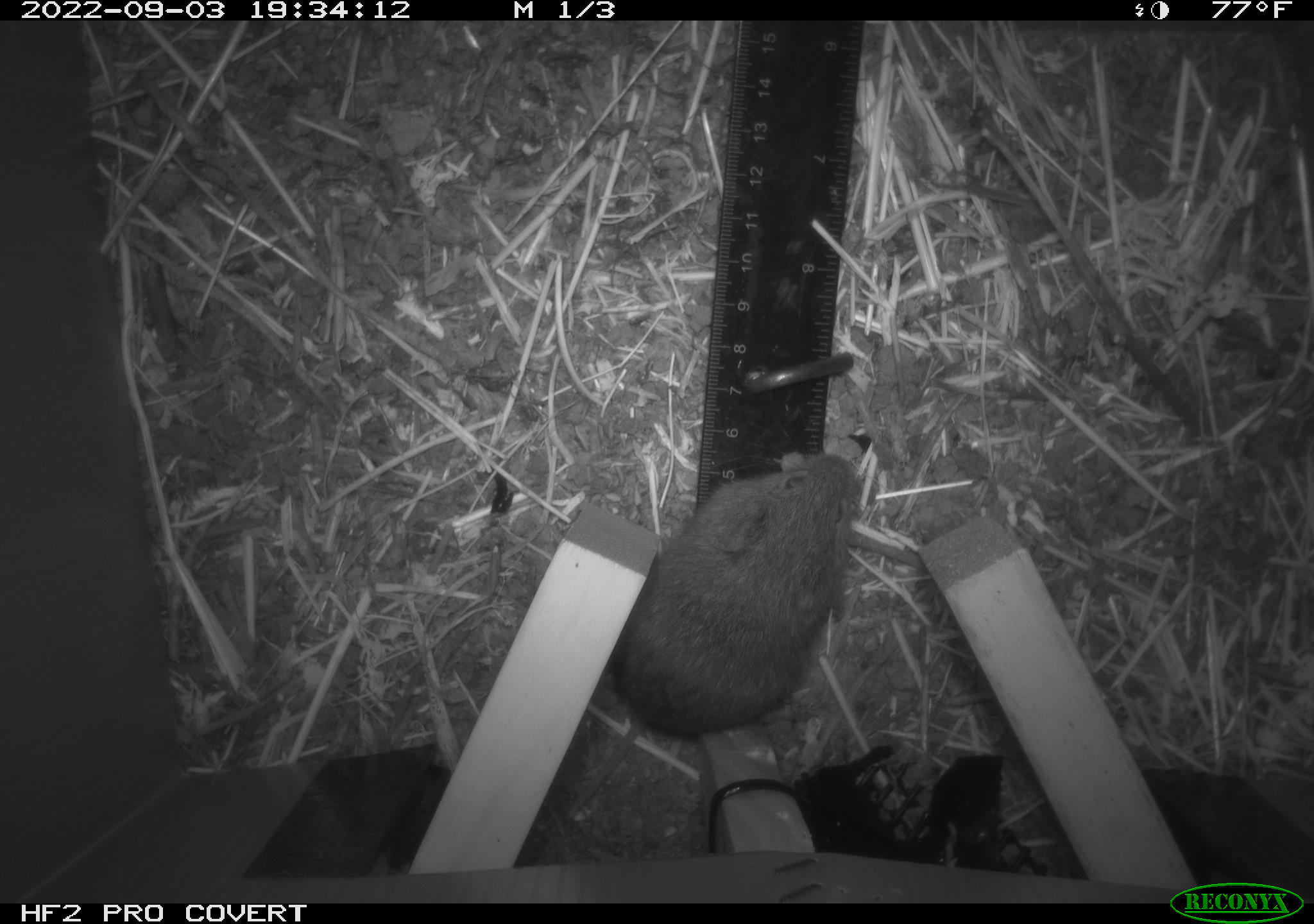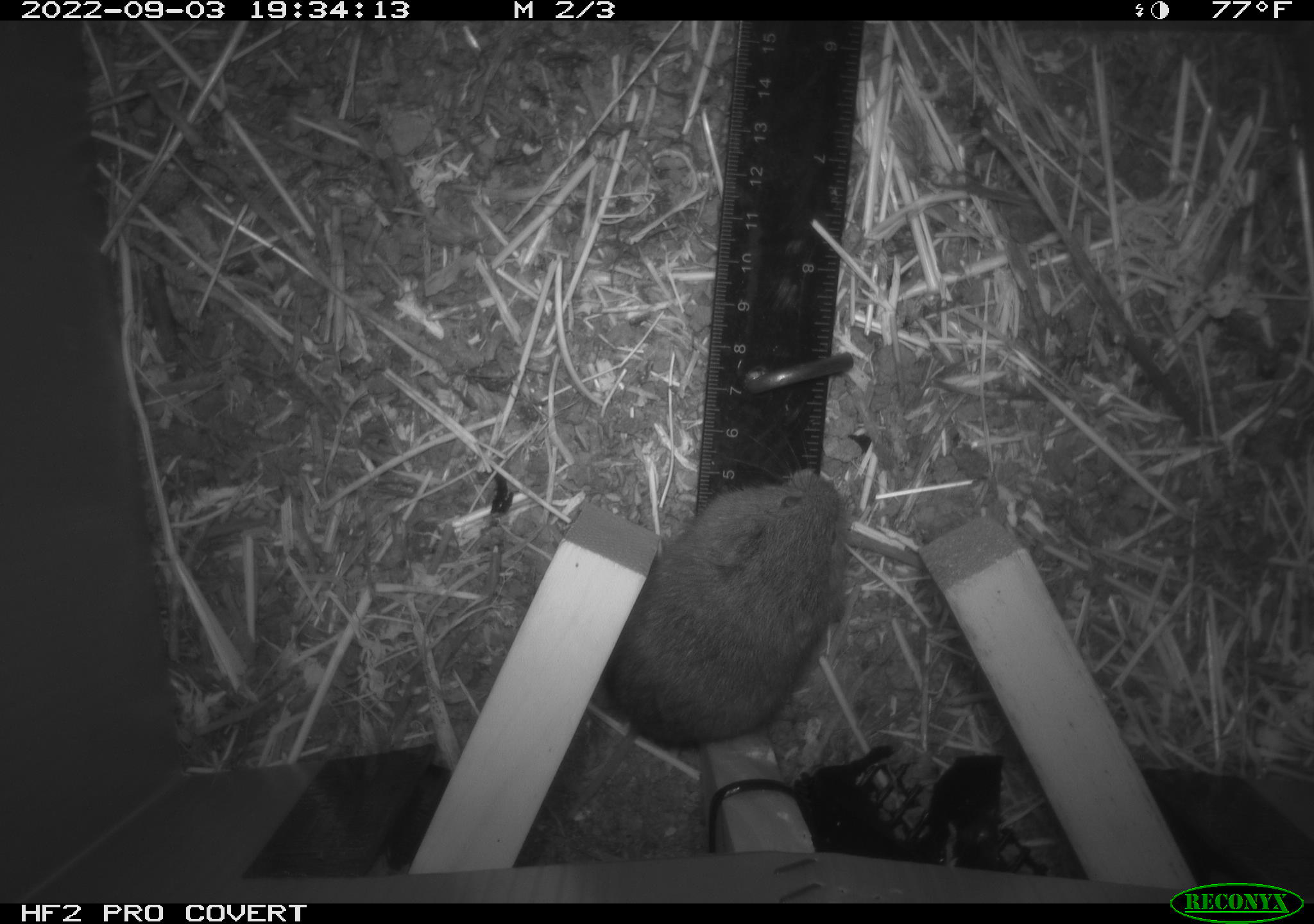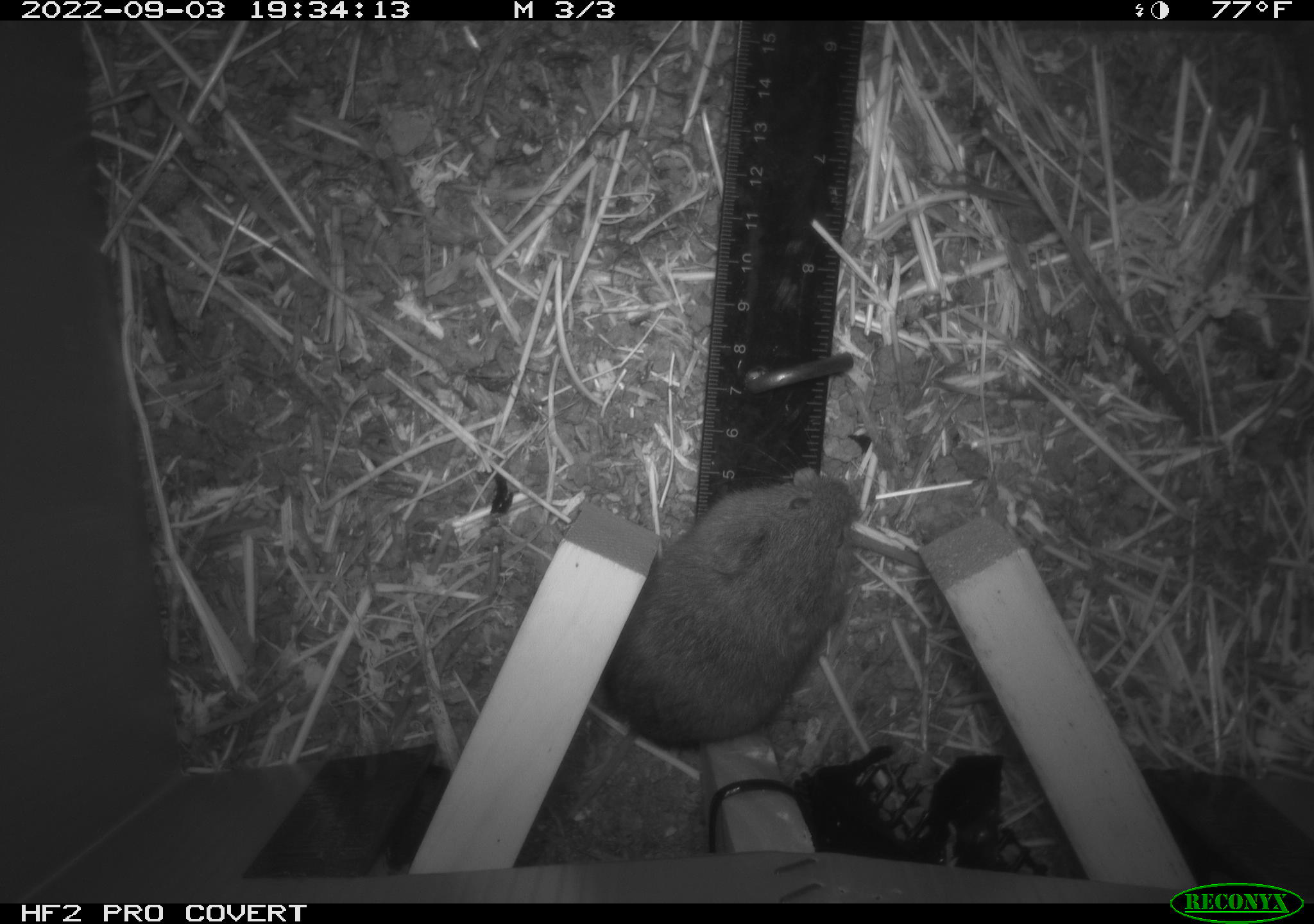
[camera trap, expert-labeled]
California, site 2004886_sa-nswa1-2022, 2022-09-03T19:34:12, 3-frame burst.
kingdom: Animalia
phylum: Chordata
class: Mammalia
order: Rodentia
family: Cricetidae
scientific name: Cricetidae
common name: hamsters, voles, lemmings, and allies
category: cricetidae family